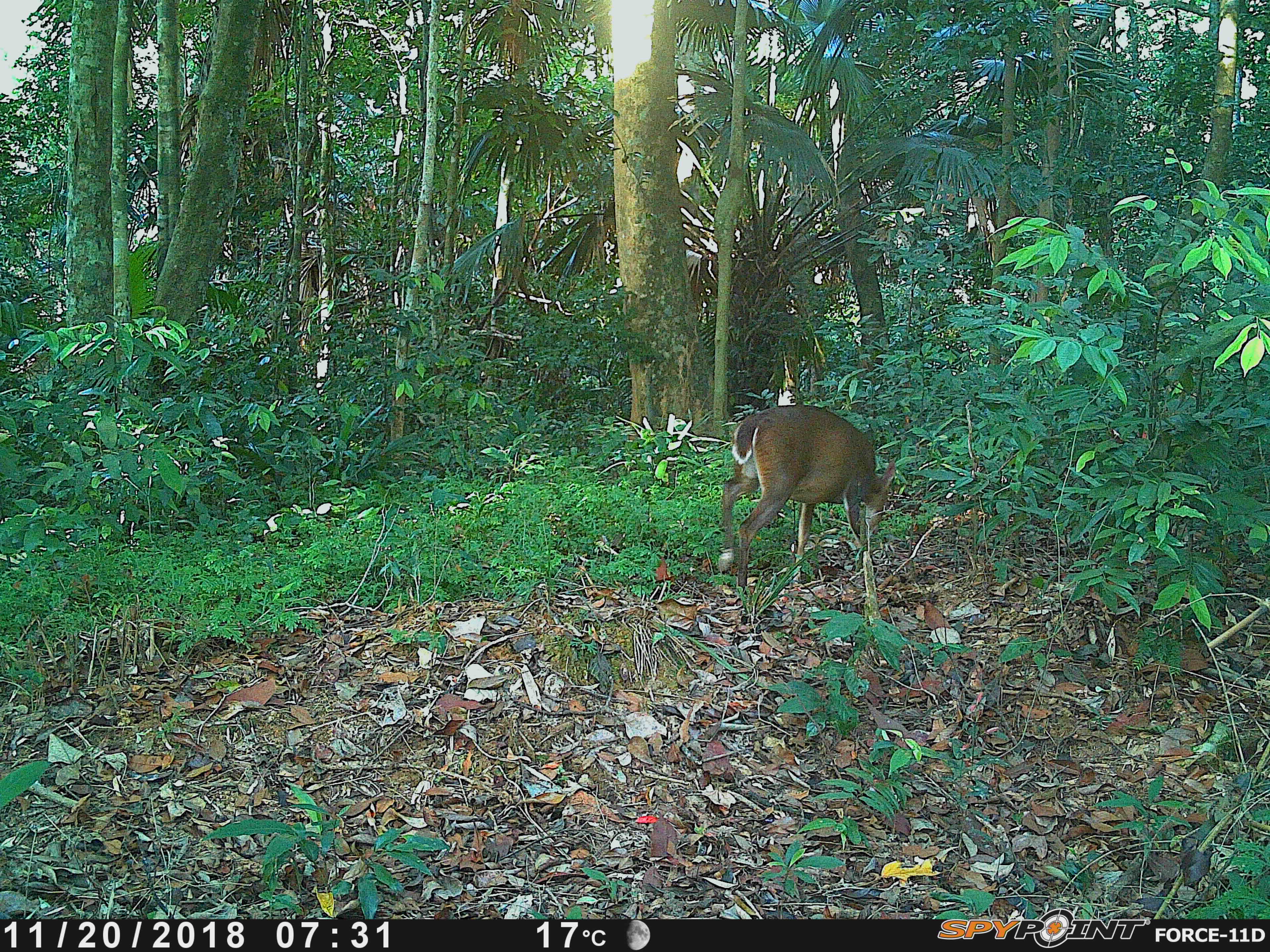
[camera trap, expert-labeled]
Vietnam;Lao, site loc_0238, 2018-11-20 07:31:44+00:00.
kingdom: Animalia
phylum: Chordata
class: Mammalia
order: Artiodactyla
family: Cervidae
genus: Muntiacus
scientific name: Muntiacus vuquangensis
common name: large-antlered muntjac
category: large antlered muntjac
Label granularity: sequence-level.